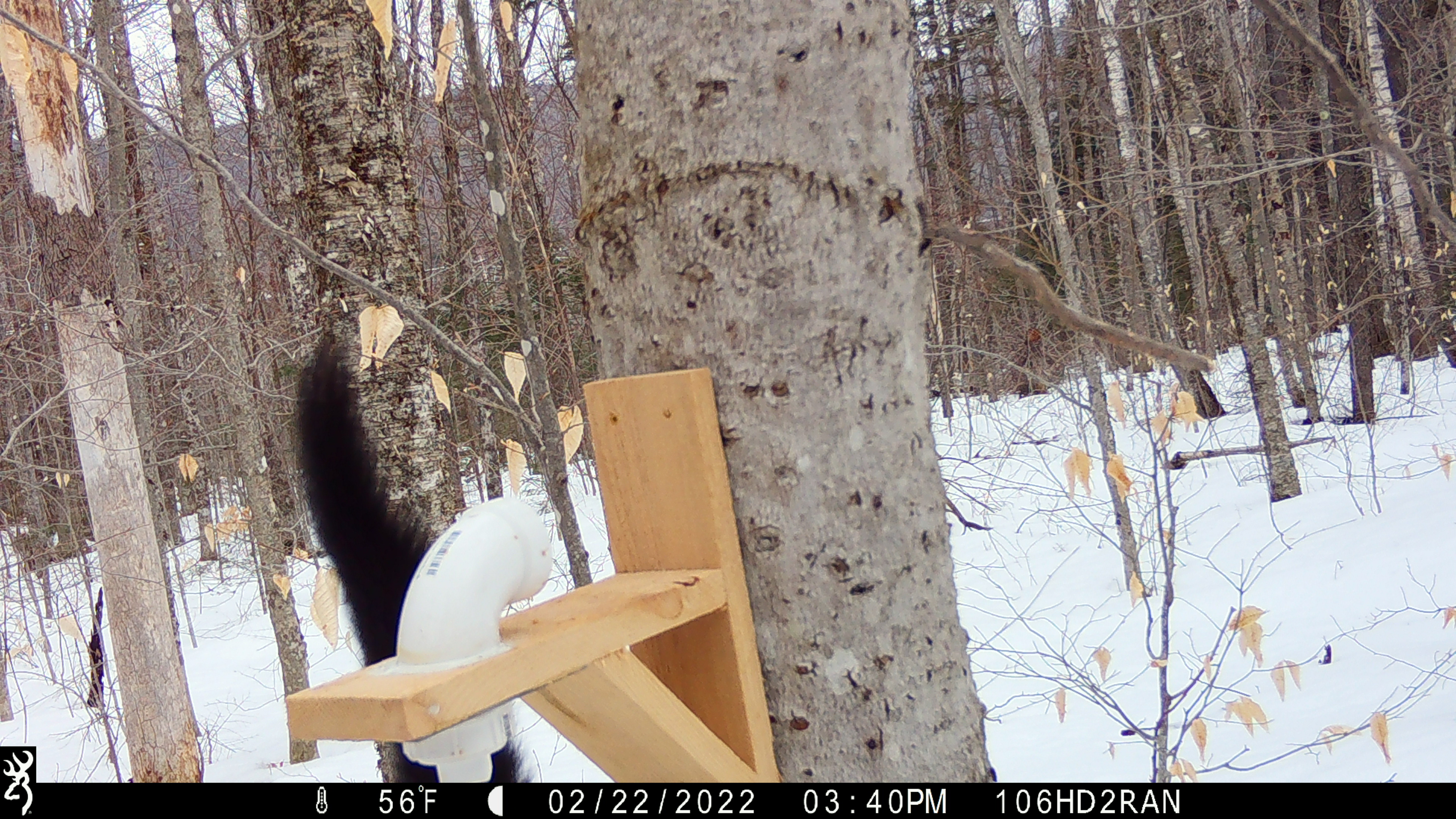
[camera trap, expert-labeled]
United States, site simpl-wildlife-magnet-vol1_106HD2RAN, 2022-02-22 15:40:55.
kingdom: Animalia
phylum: Chordata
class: Mammalia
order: Carnivora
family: Mustelidae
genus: Pekania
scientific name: Pekania pennanti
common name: fisher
Fisher (Pekania pennanti).